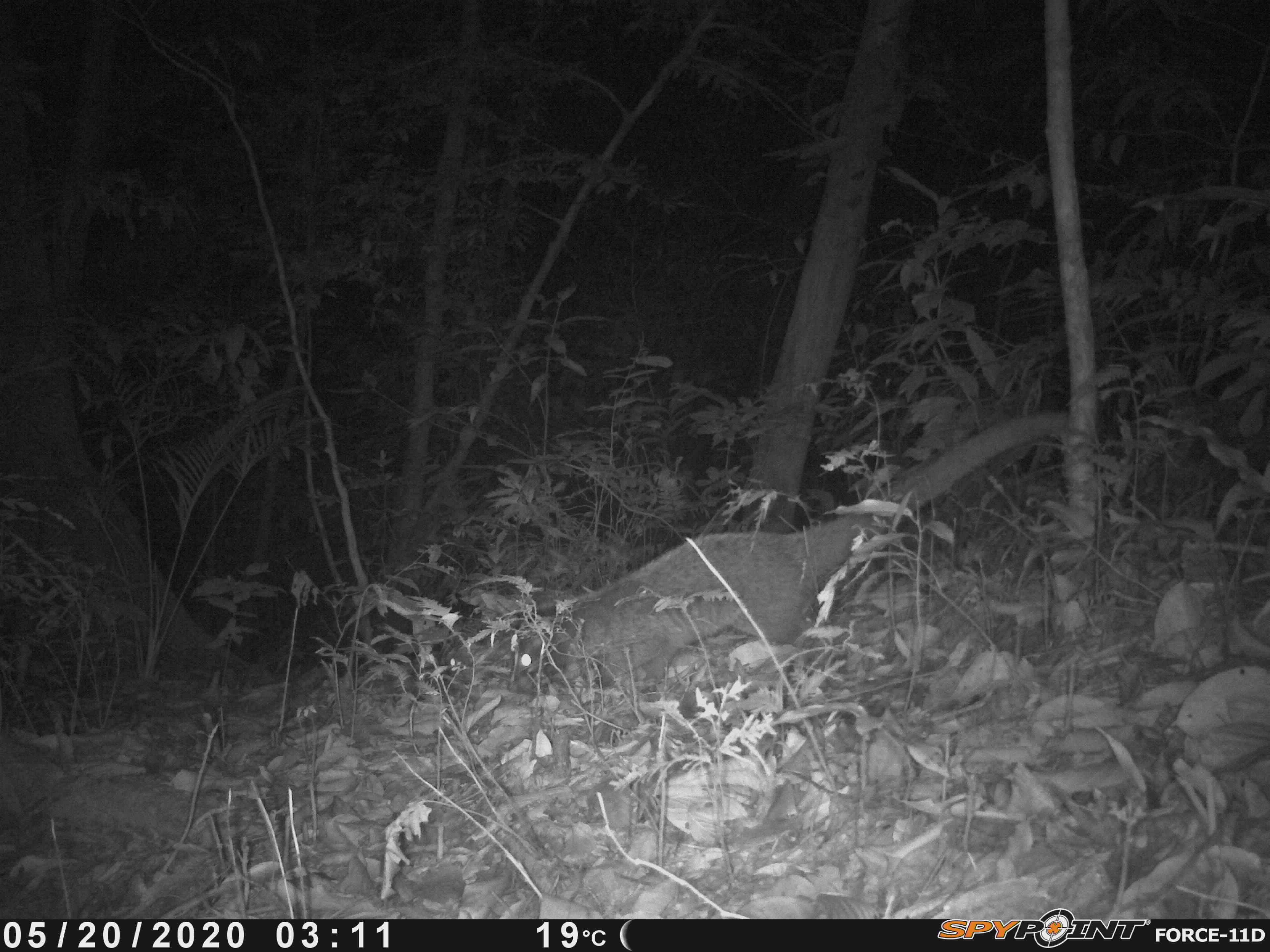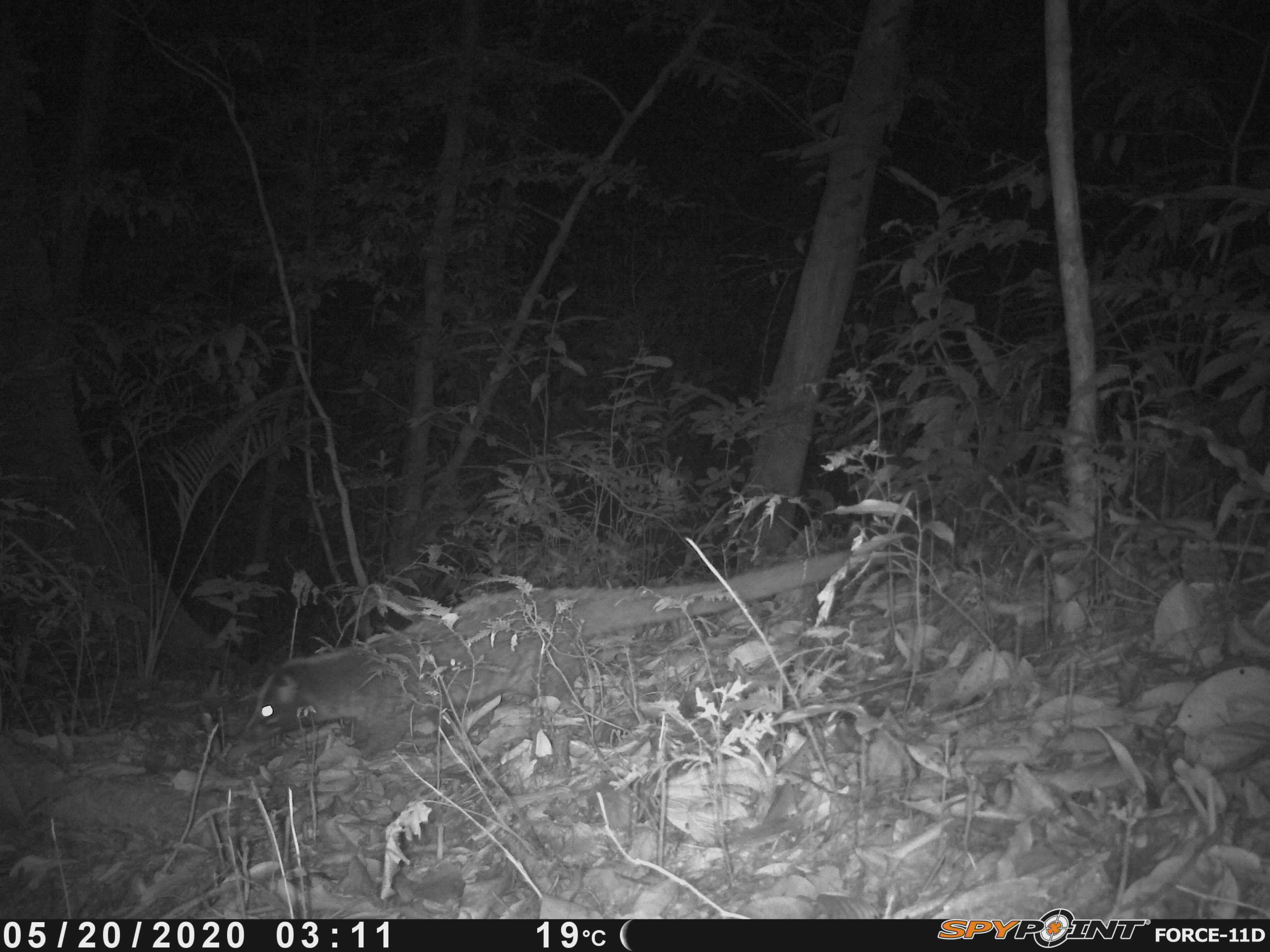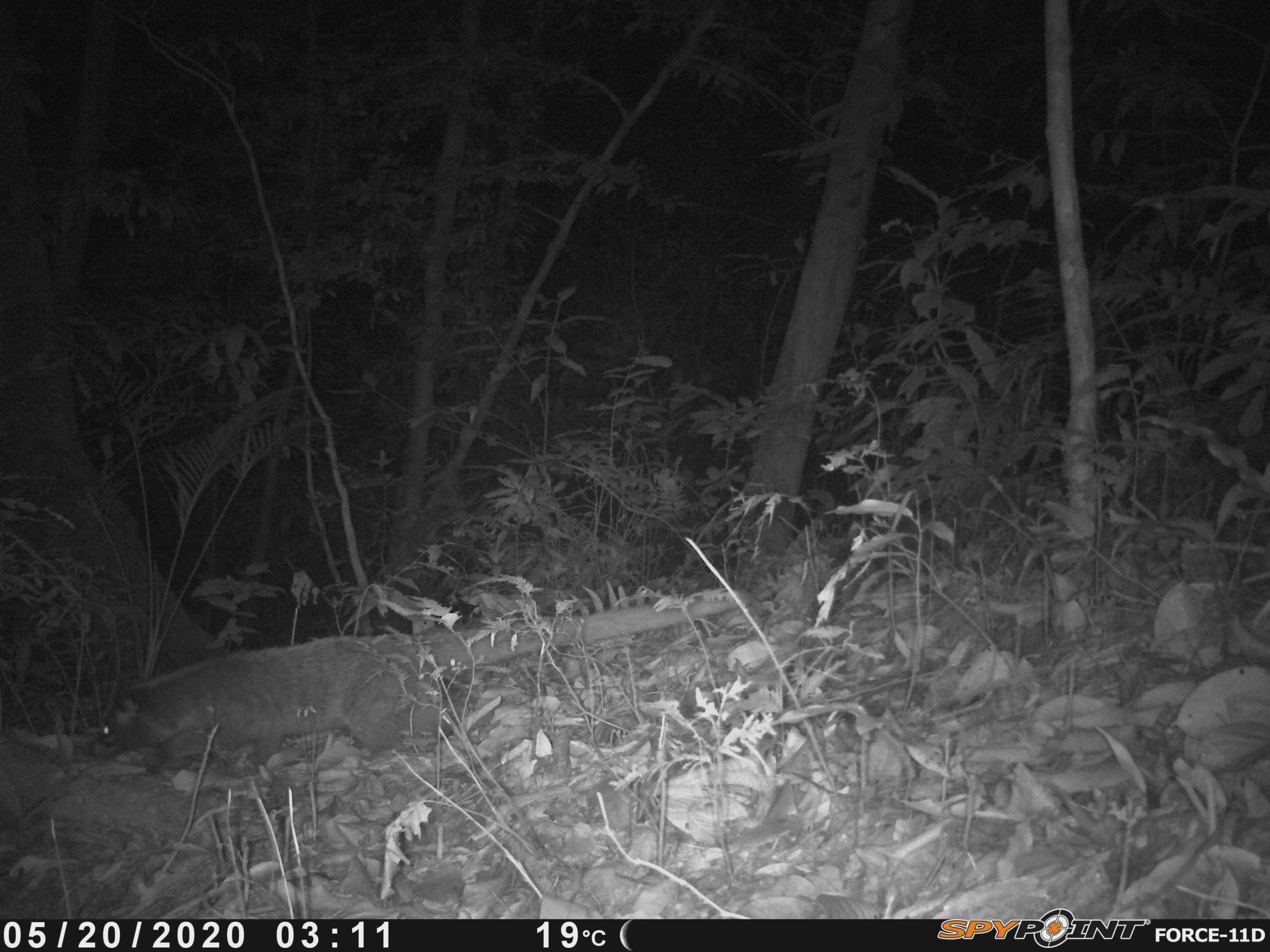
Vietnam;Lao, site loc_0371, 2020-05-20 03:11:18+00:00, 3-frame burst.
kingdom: Animalia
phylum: Chordata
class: Mammalia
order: Carnivora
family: Viverridae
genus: Paguma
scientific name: Paguma larvata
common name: masked palm civet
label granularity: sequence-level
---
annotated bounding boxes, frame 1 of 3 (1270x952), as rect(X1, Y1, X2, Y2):
masked palm civet: rect(514, 406, 1070, 695)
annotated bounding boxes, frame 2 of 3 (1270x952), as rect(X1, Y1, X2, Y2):
masked palm civet: rect(242, 546, 884, 769)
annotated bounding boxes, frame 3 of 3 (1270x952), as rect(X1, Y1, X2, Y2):
masked palm civet: rect(95, 587, 750, 785)